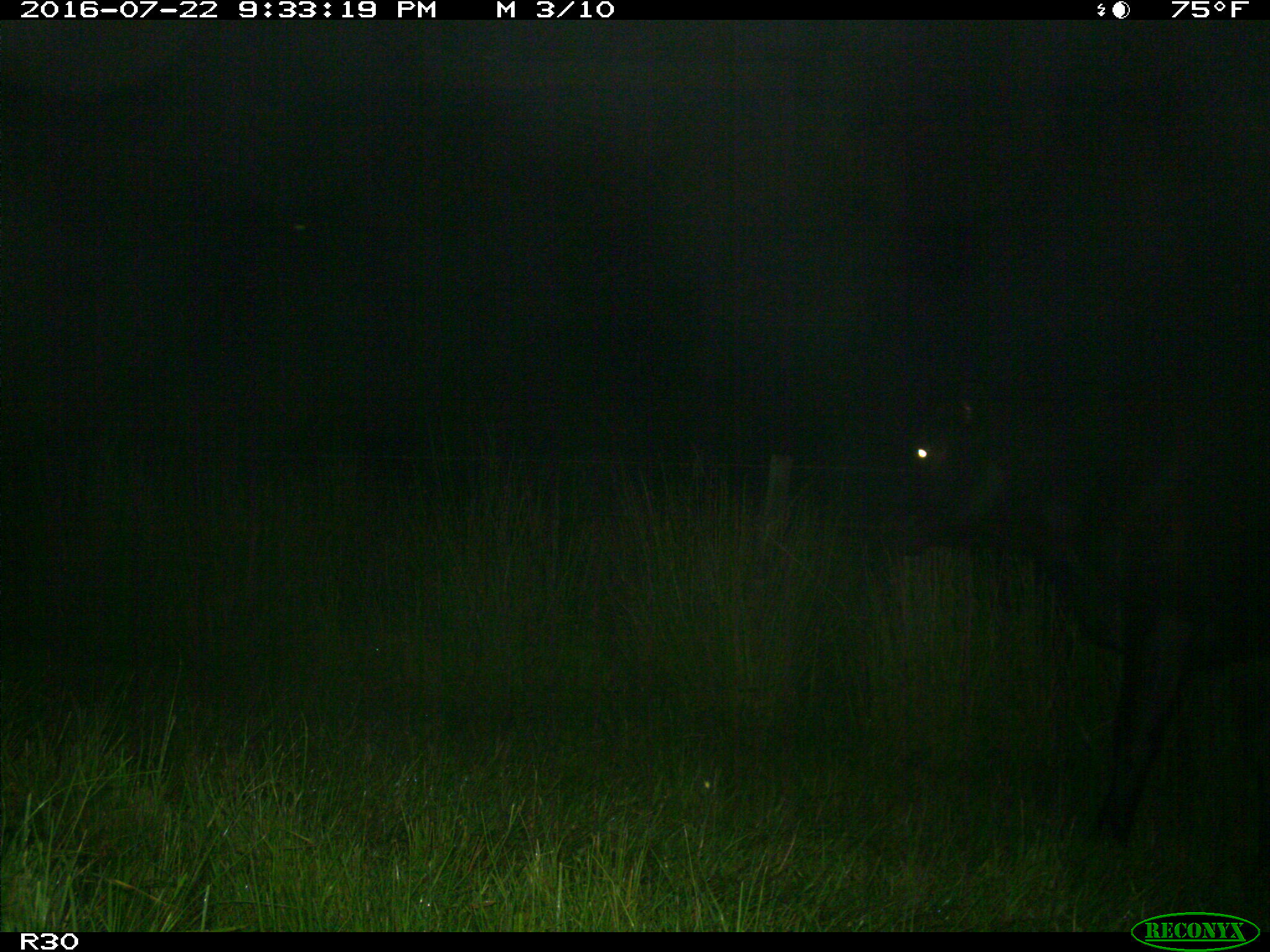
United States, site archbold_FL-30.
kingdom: Animalia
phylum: Chordata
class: Mammalia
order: Artiodactyla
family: Bovidae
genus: Bos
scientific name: Bos taurus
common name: domestic cow